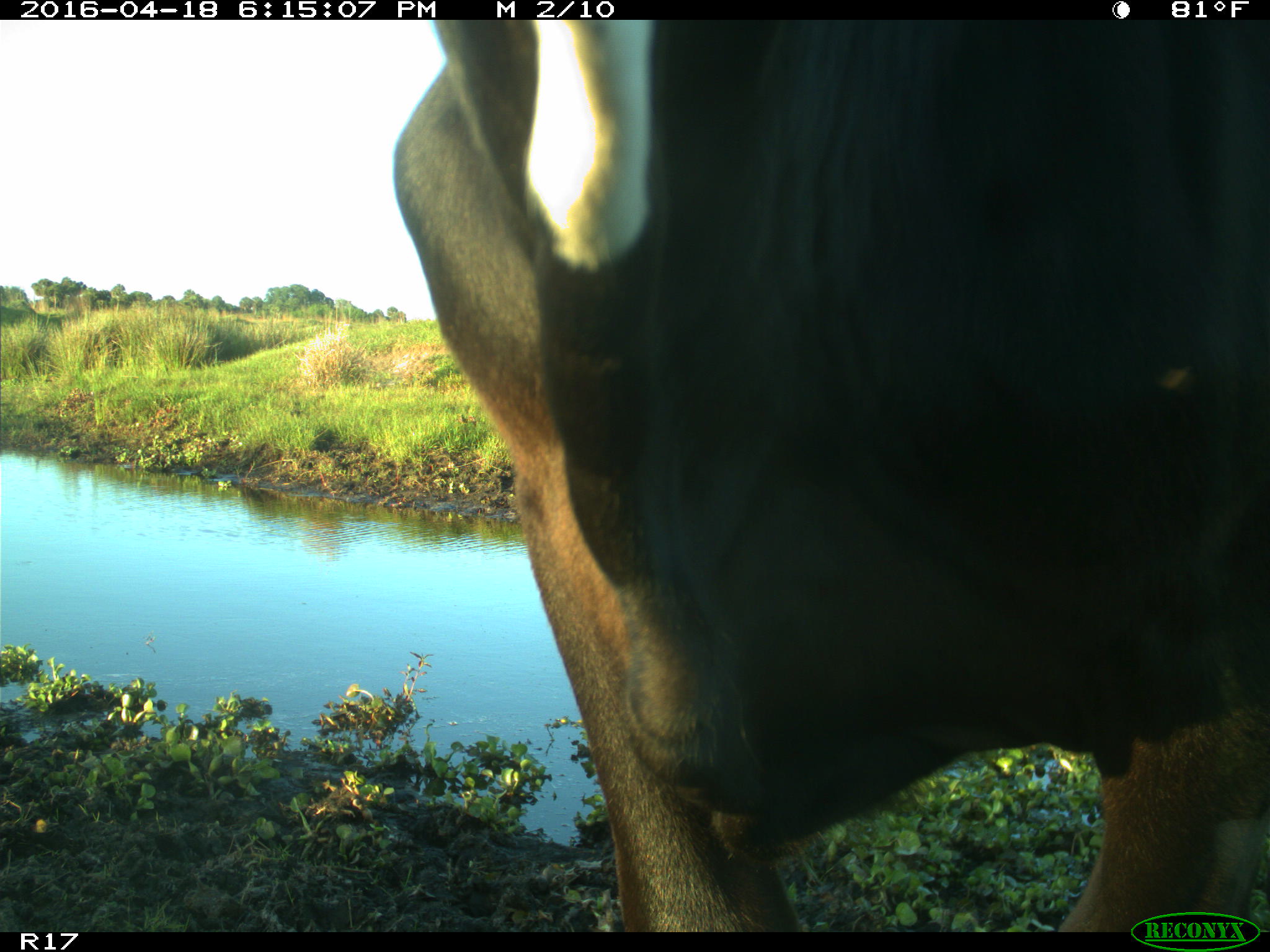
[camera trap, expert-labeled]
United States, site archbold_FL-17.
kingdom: Animalia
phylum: Chordata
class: Mammalia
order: Artiodactyla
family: Bovidae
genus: Bos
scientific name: Bos taurus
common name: domestic cow